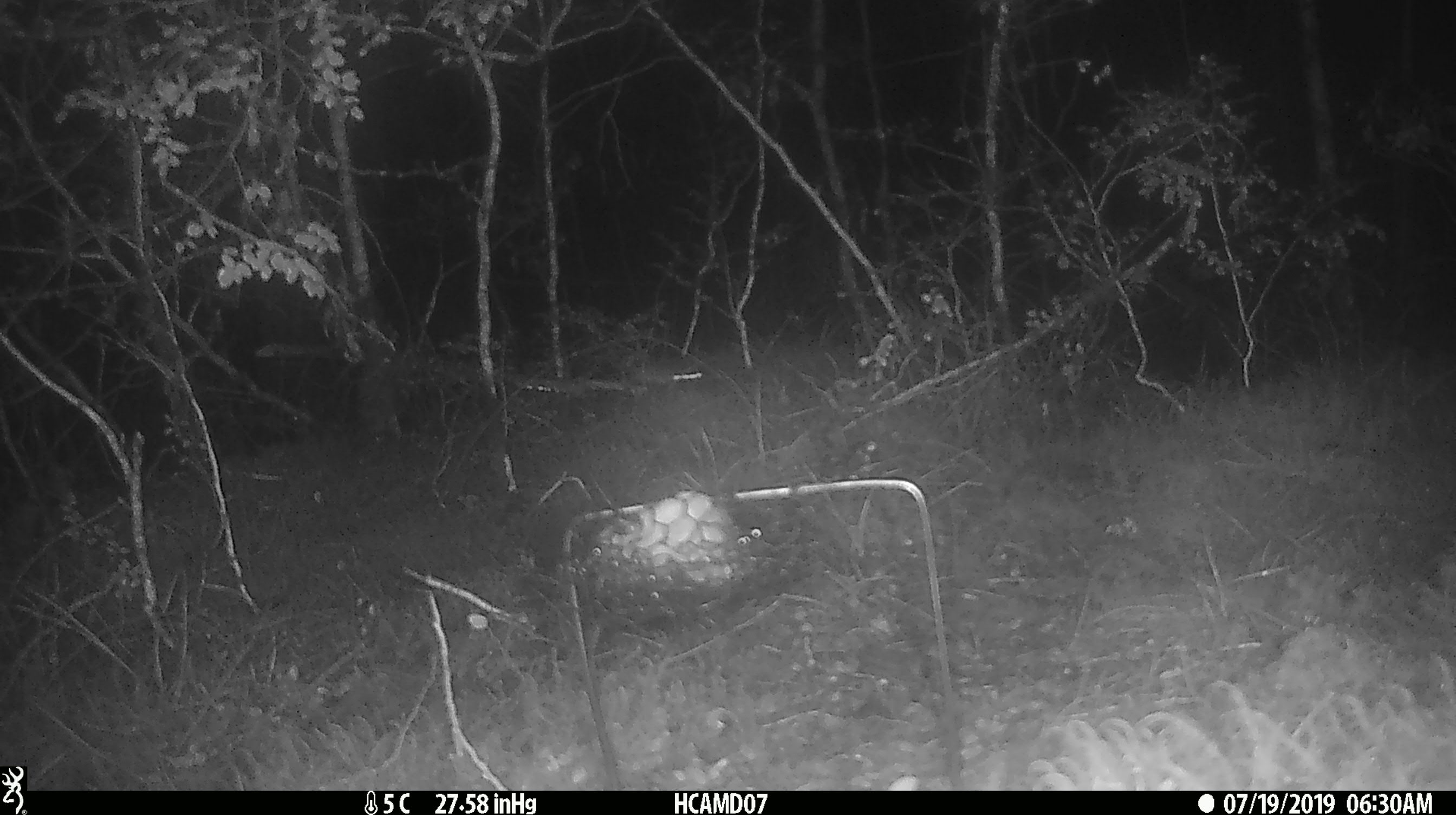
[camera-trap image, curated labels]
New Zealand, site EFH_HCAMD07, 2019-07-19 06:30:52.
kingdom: Animalia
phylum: Chordata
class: Mammalia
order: Rodentia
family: Muridae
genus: Mus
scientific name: Mus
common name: mouse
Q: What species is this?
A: Mouse (Mus).